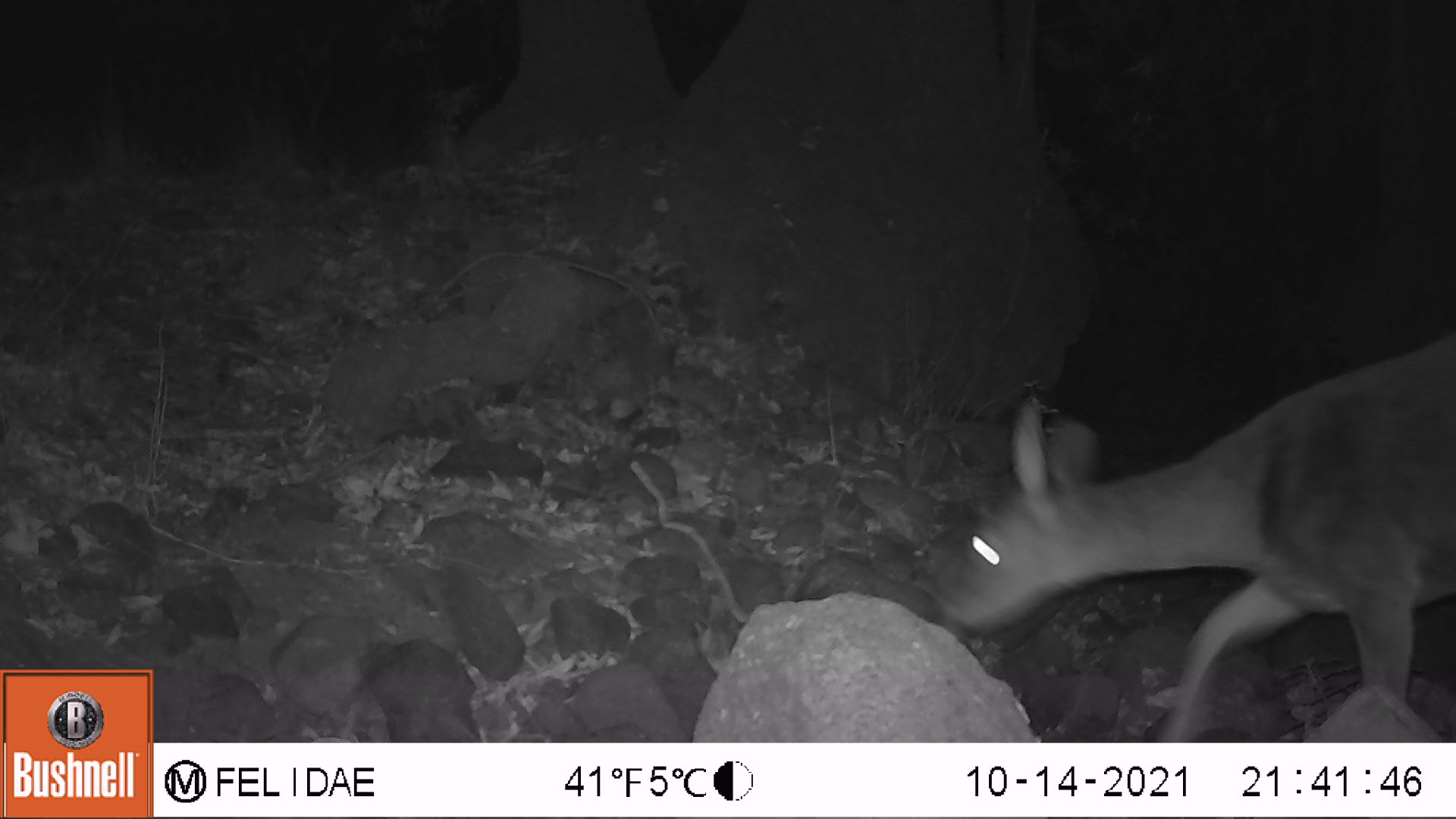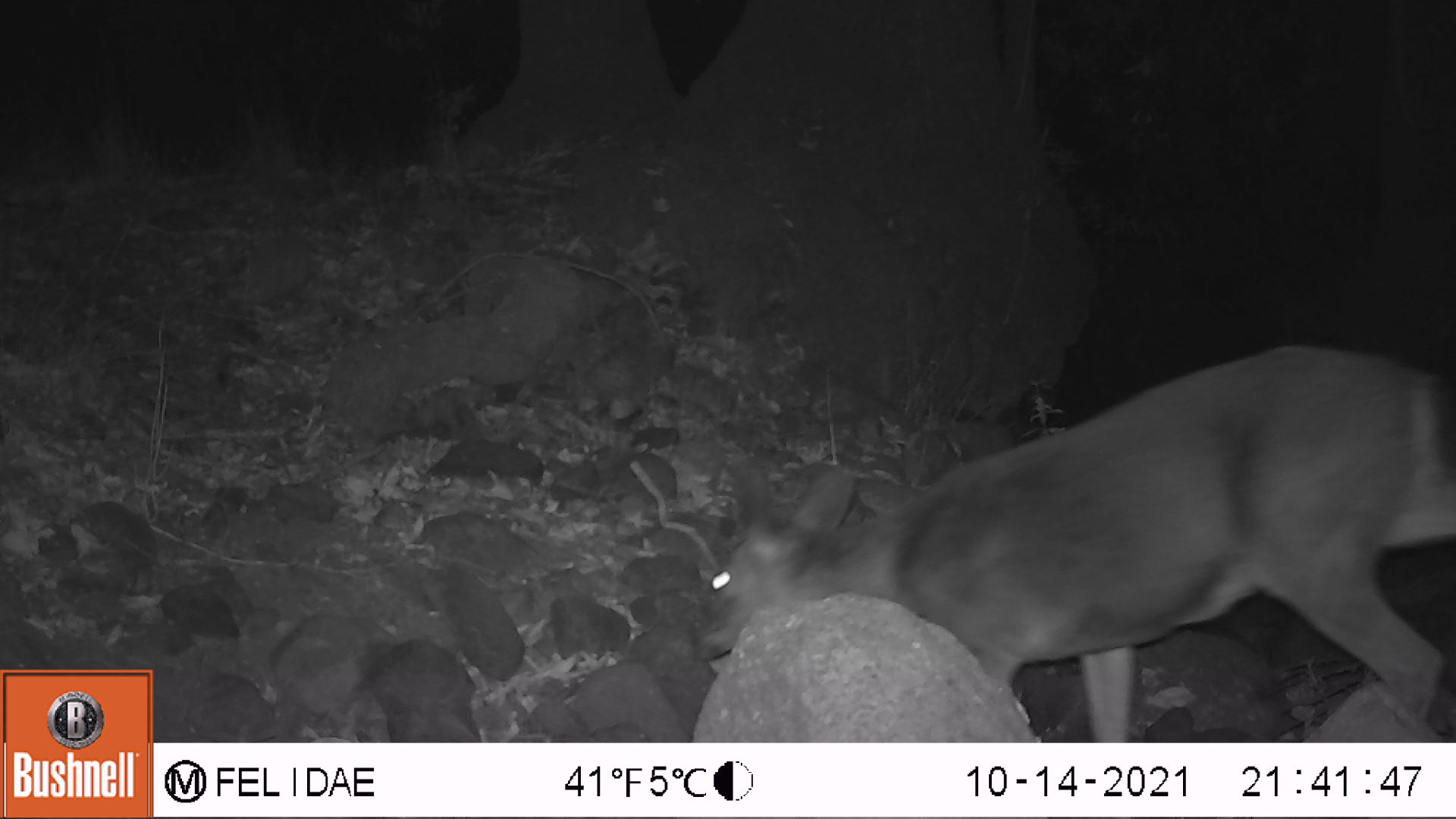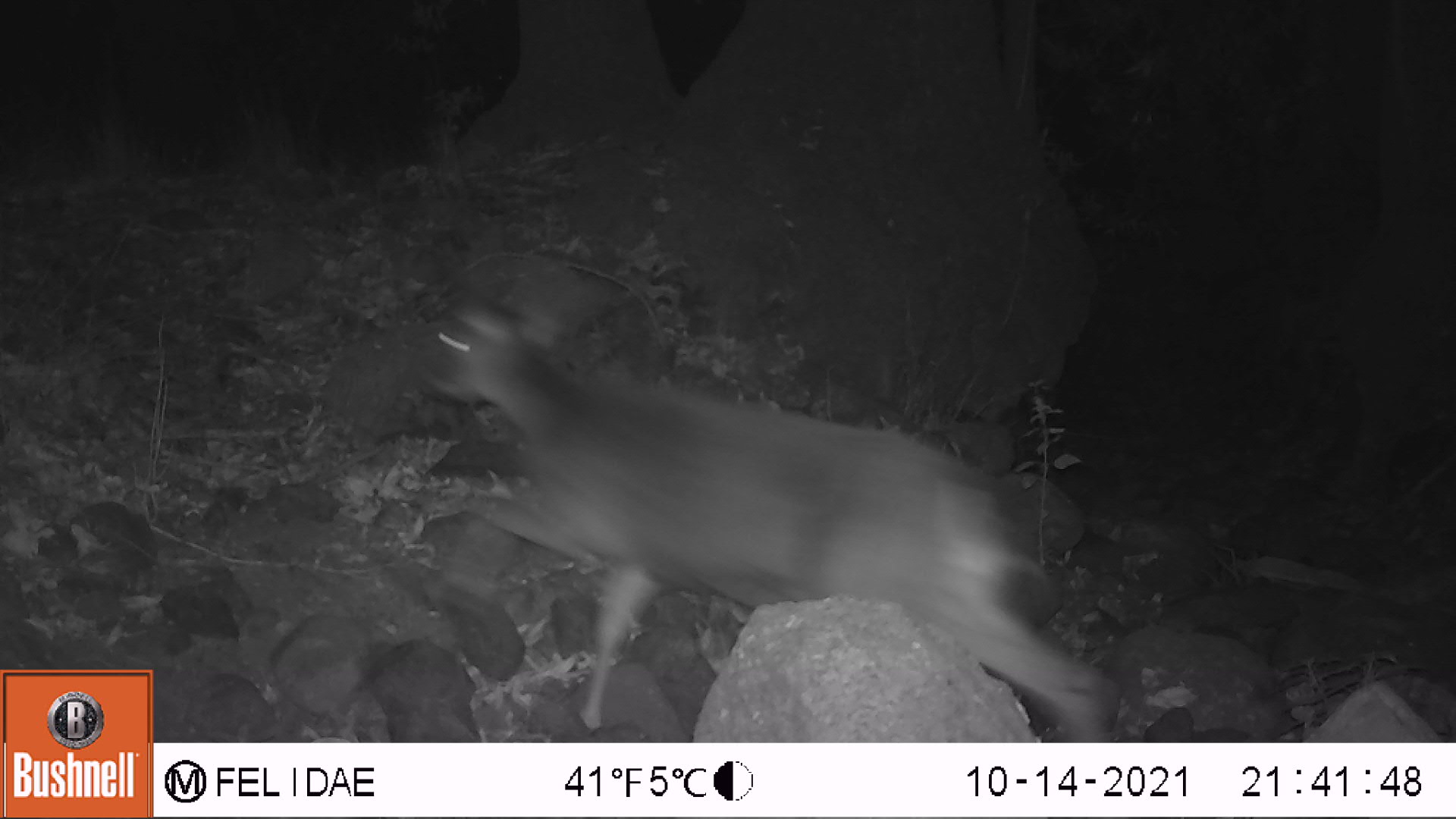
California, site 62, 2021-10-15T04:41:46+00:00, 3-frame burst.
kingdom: Animalia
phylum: Chordata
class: Mammalia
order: Artiodactyla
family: Cervidae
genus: Odocoileus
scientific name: Odocoileus hemionus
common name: mule deer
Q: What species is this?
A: Mule deer (Odocoileus hemionus).